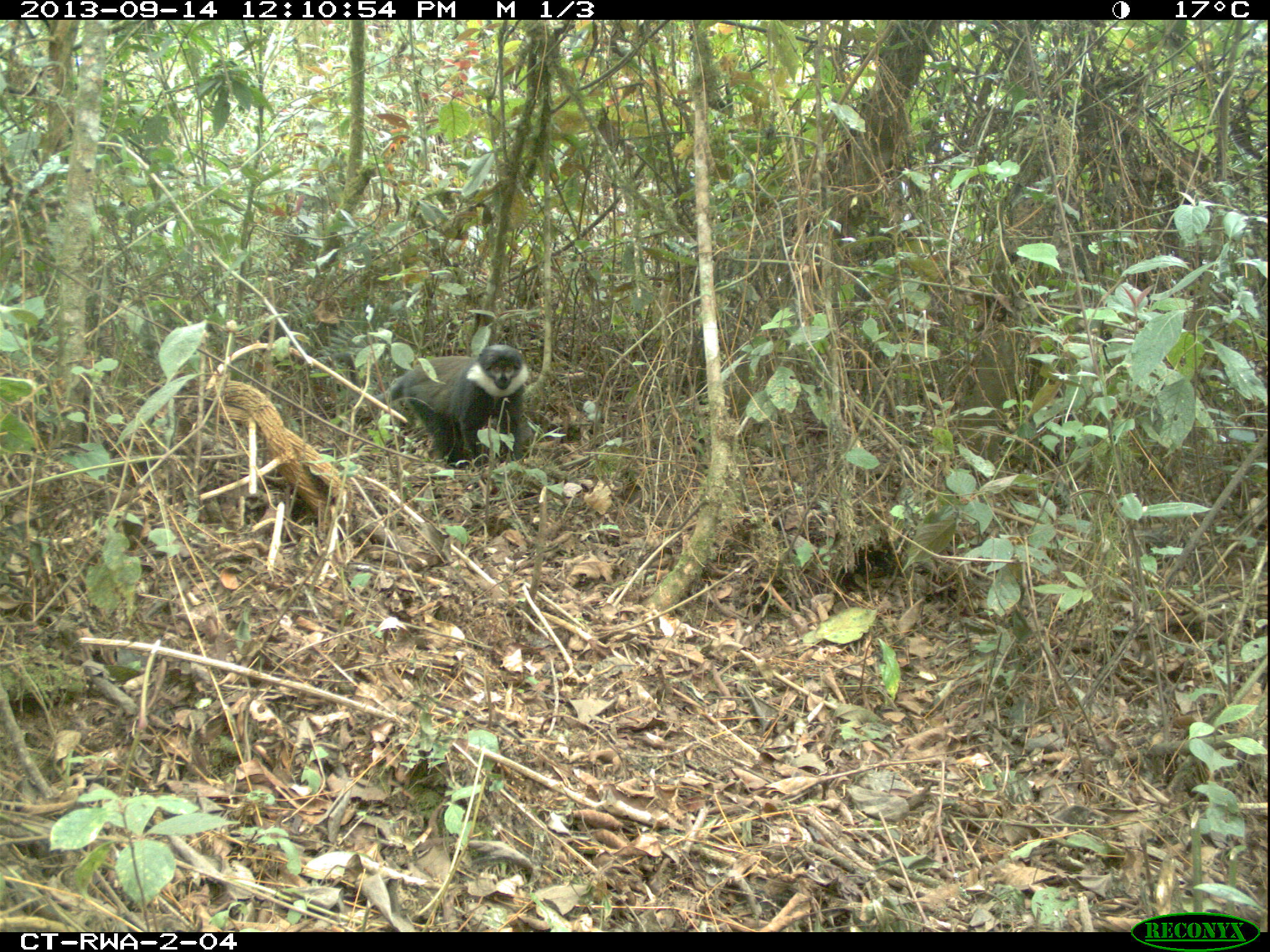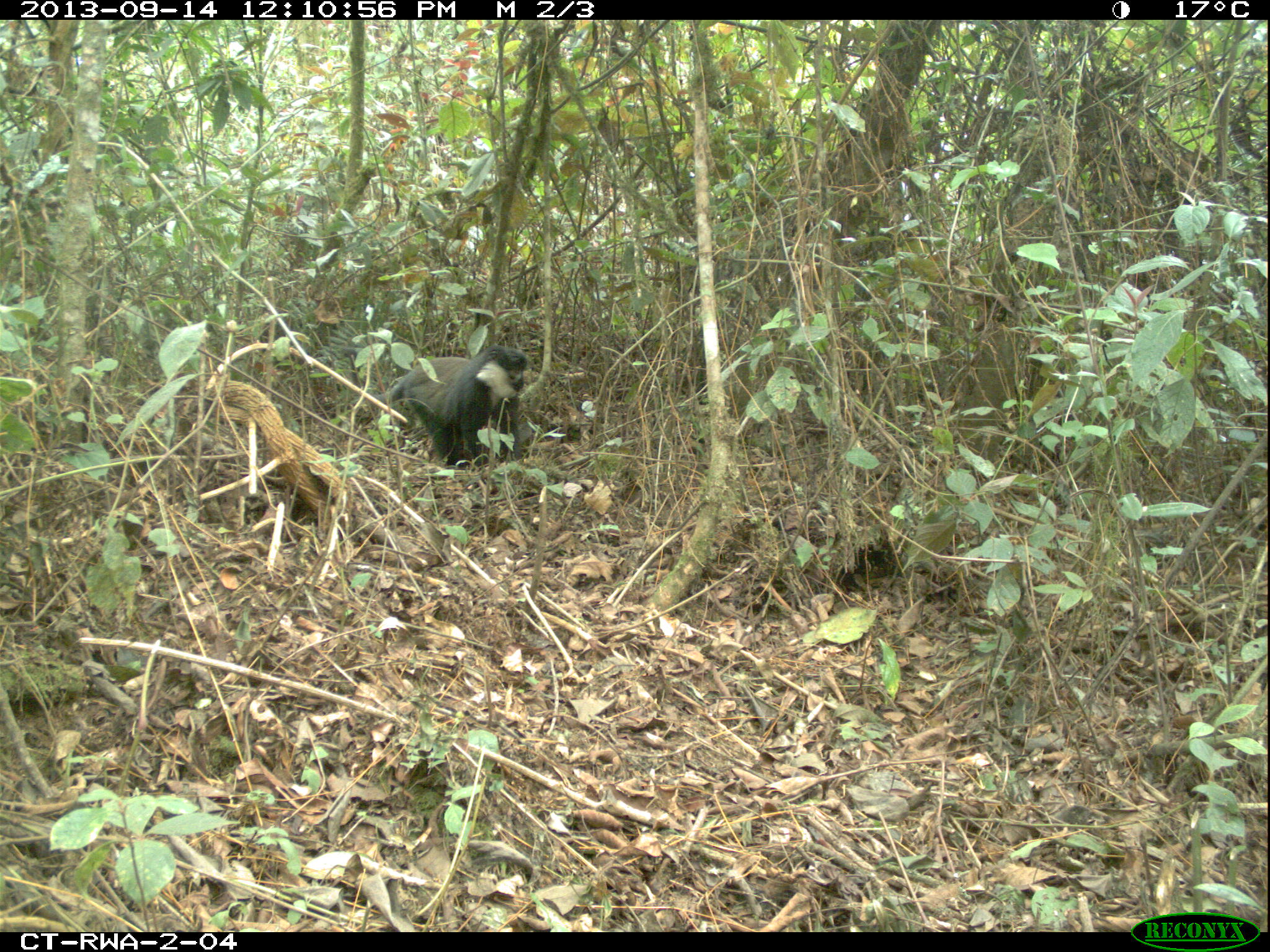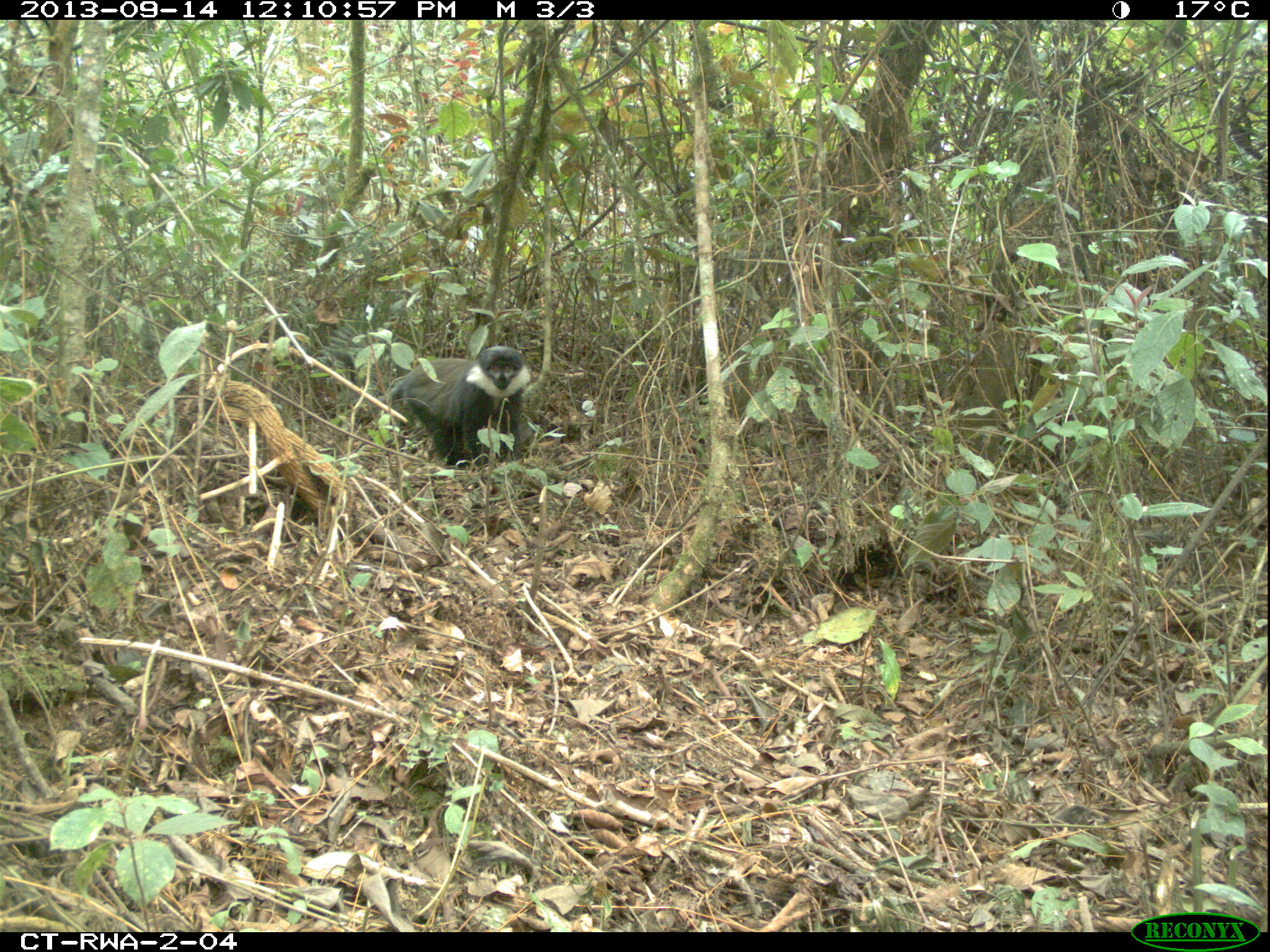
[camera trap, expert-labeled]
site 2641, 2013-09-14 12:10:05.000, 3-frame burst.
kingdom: Animalia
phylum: Chordata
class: Mammalia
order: Primates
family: Cercopithecidae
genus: Allochrocebus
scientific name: Allochrocebus lhoesti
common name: l'hoest's monkey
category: cercopithecus lhoesti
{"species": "cercopithecus lhoesti (l'hoest's monkey) (Allochrocebus lhoesti)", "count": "1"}